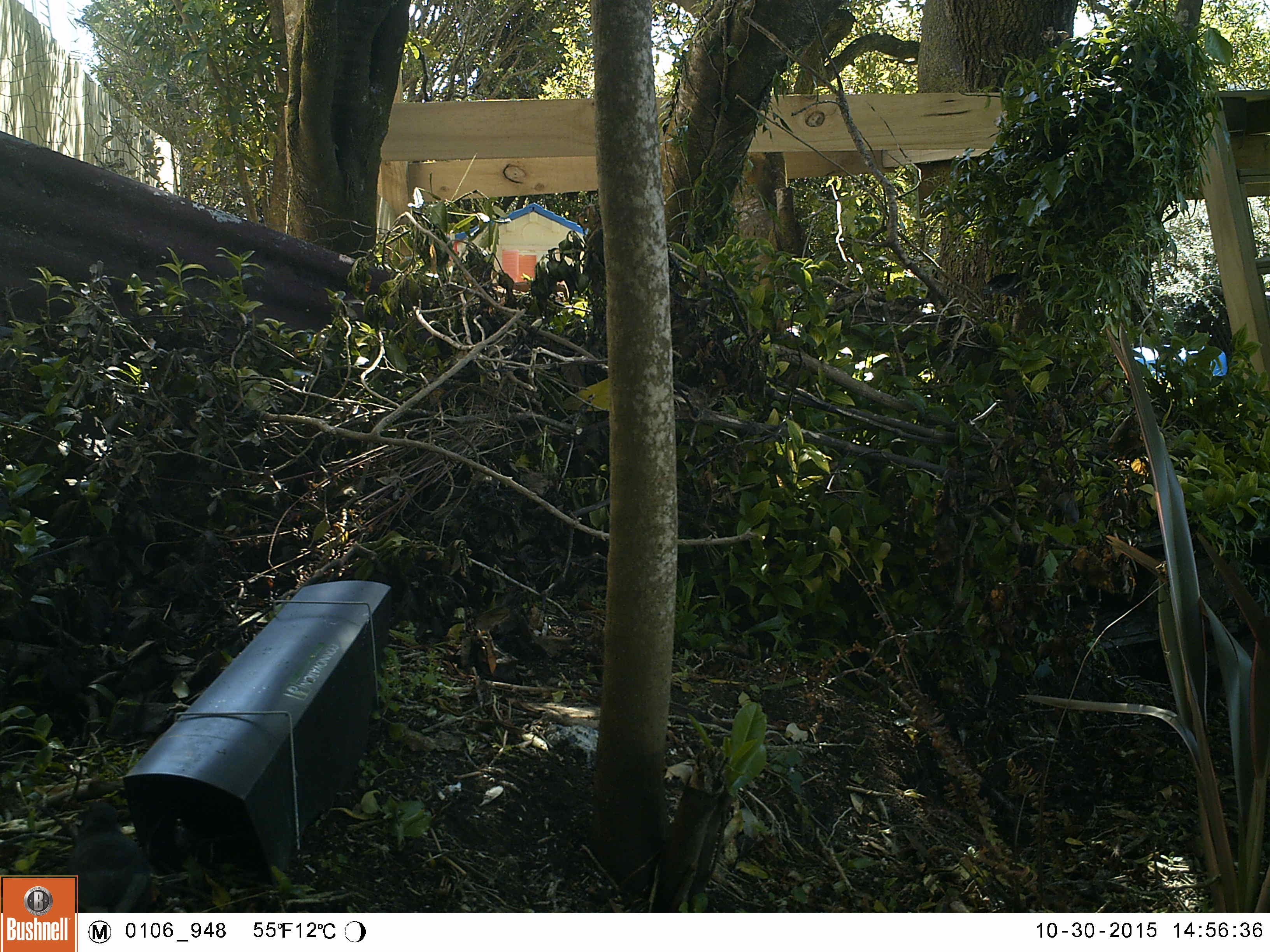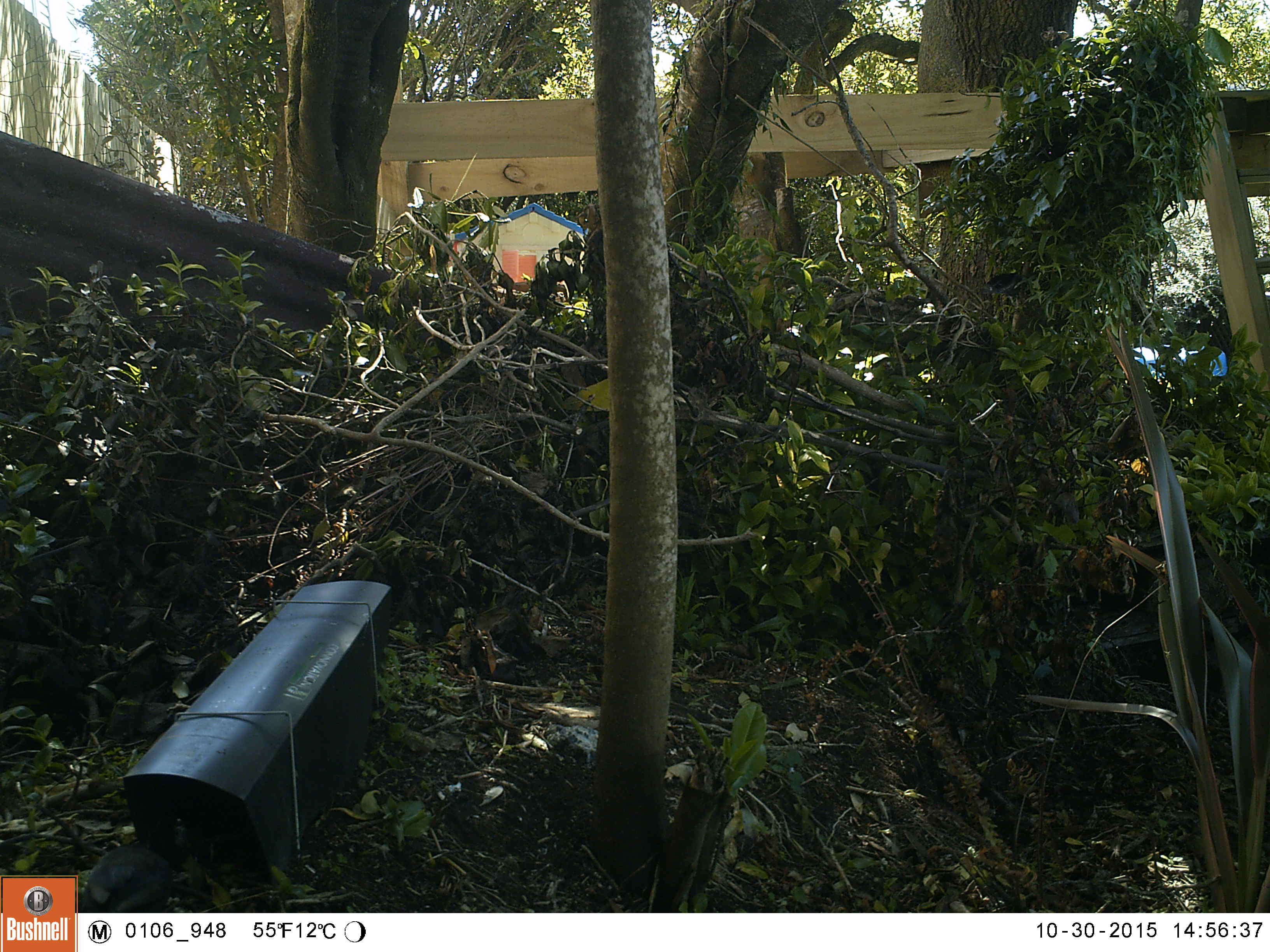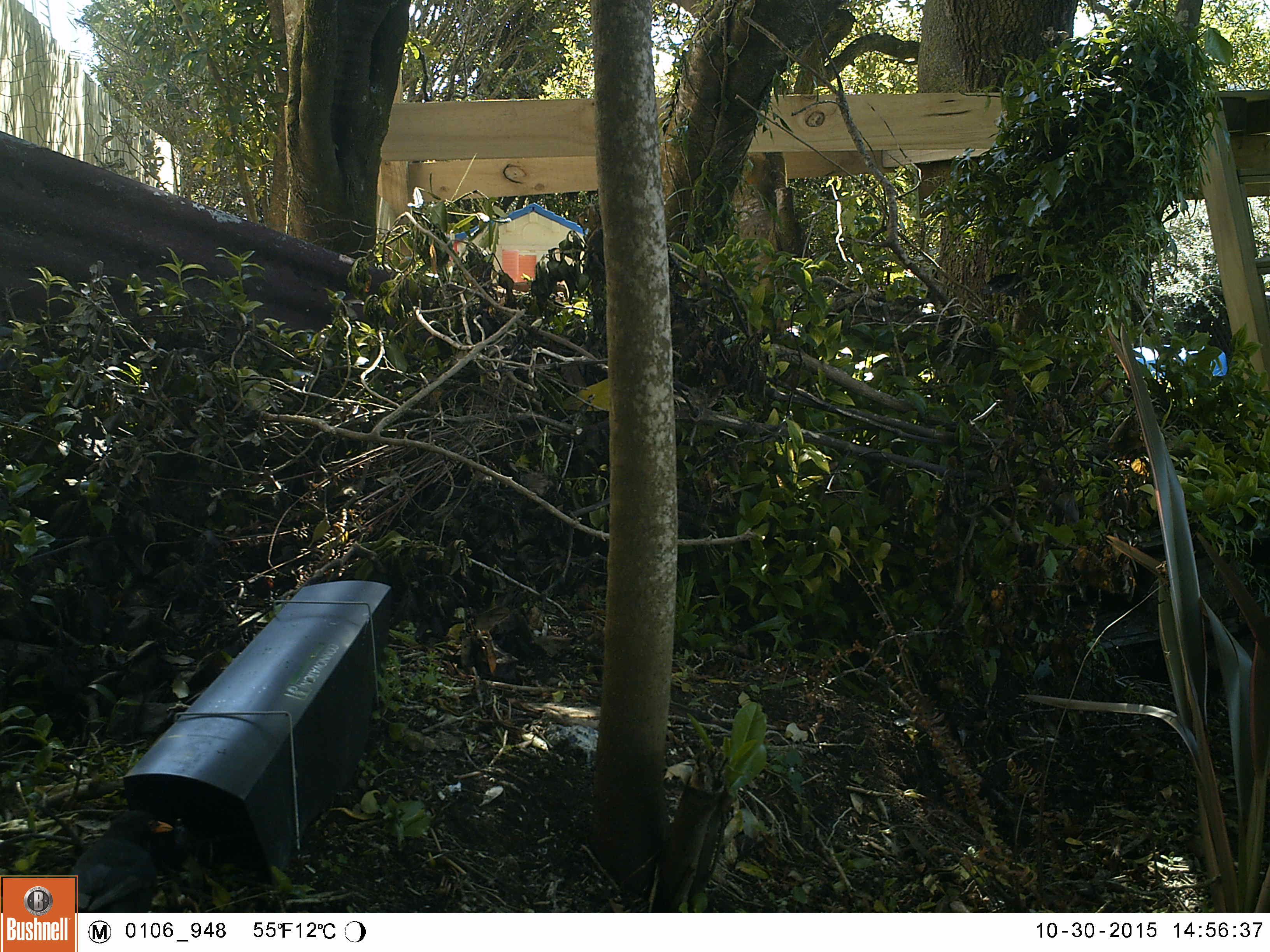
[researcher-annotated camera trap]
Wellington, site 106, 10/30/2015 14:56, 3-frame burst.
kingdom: Animalia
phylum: Chordata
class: Aves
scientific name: Aves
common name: bird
Bird (Aves).